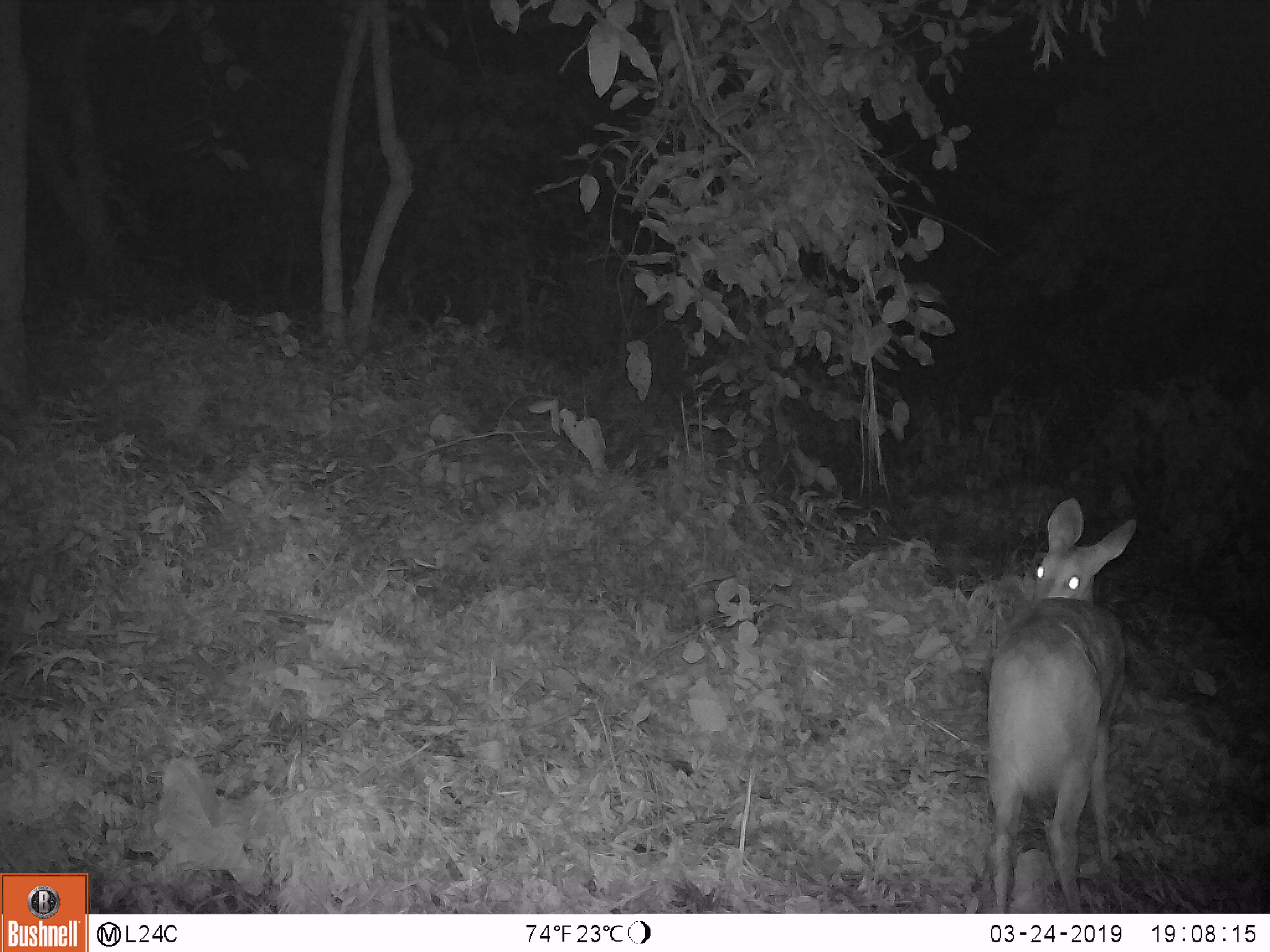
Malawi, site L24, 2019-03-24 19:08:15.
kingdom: Animalia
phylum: Chordata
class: Mammalia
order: Artiodactyla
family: Bovidae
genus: Redunca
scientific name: Redunca arundinum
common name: southern reedbuck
Southern reedbuck (Redunca arundinum), count 1.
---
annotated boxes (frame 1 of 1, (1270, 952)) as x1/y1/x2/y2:
southern reedbuck: 975/494/1158/908